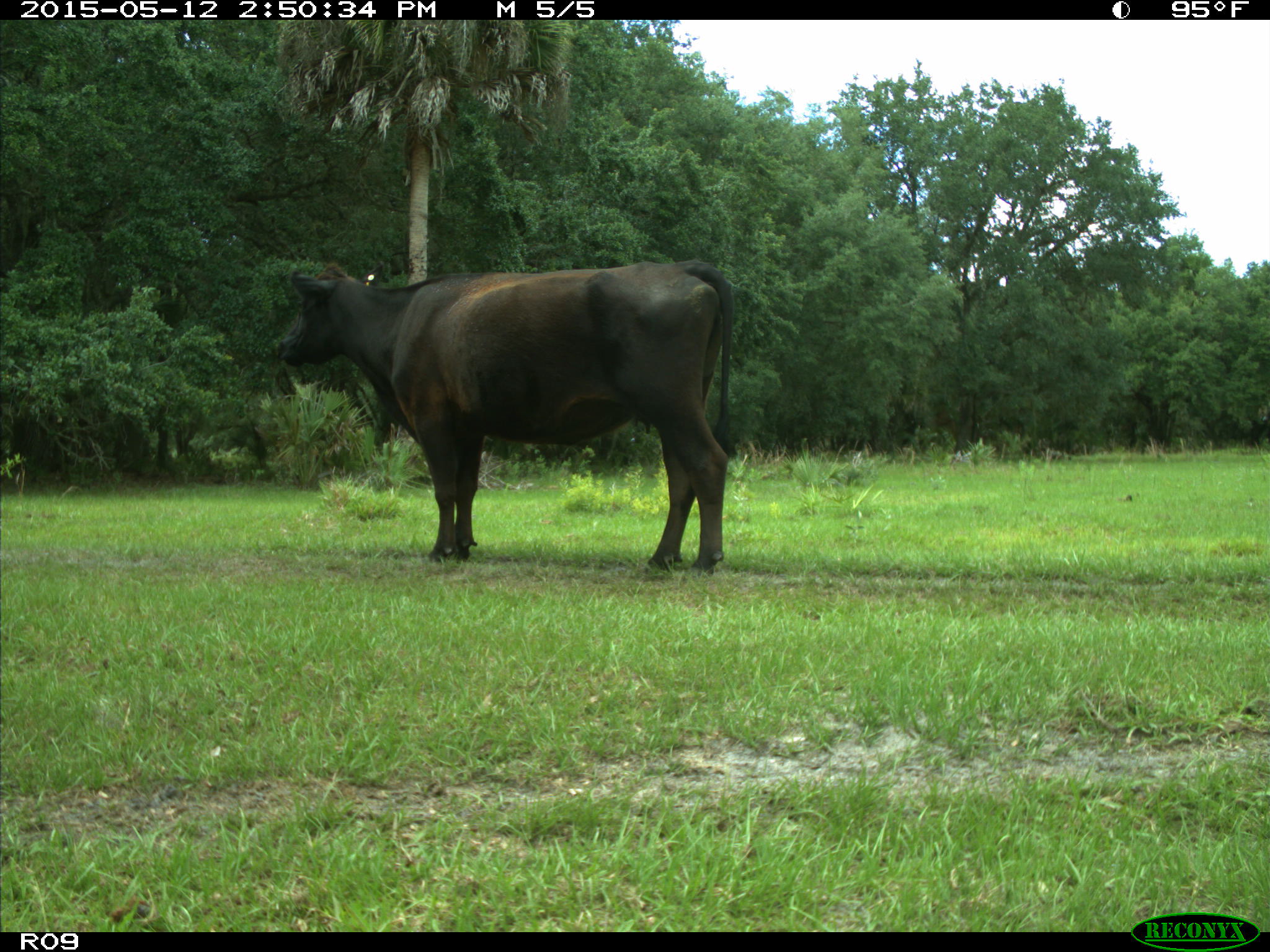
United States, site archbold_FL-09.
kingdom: Animalia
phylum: Chordata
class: Mammalia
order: Artiodactyla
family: Bovidae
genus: Bos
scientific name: Bos taurus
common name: domestic cow